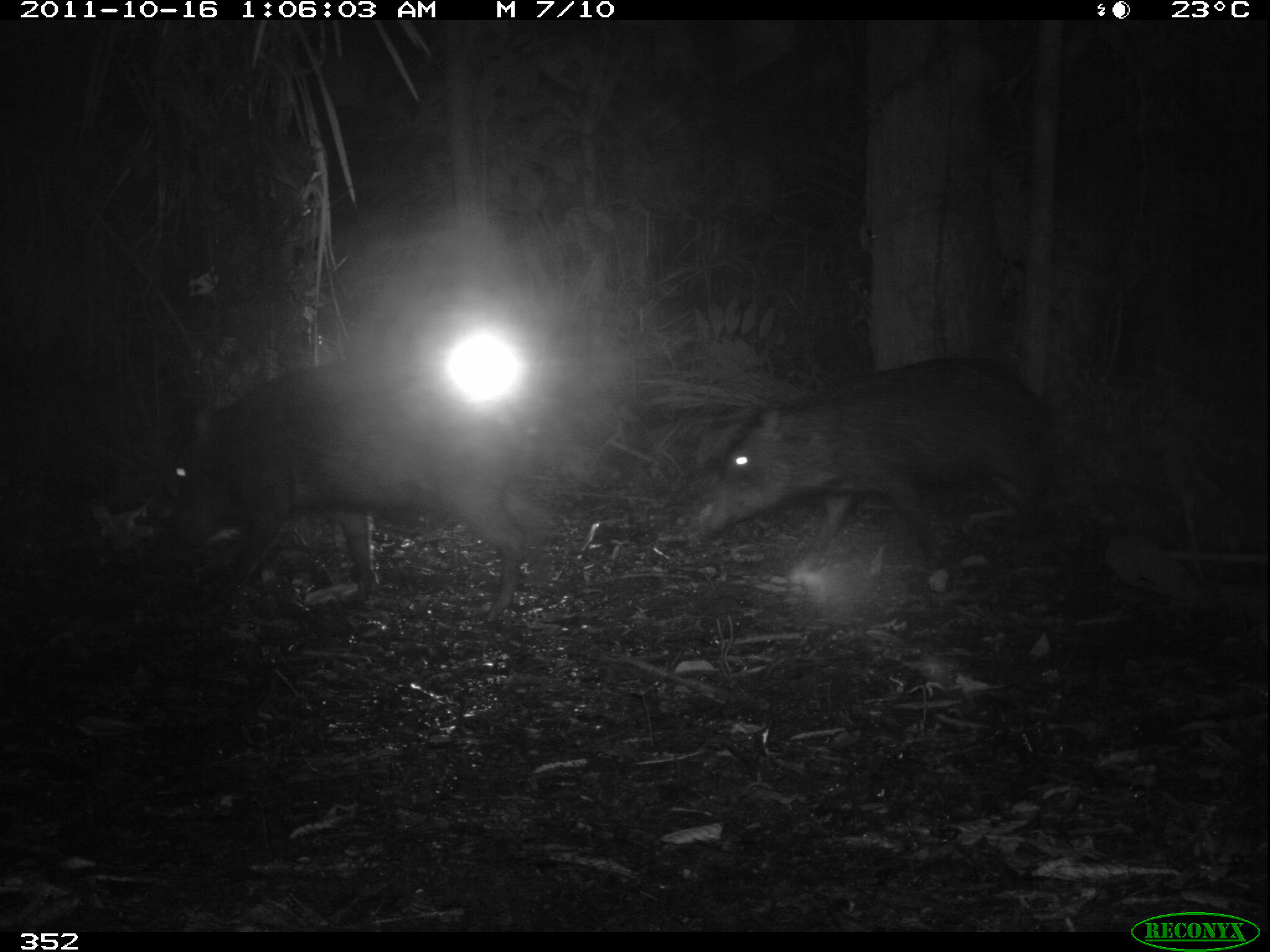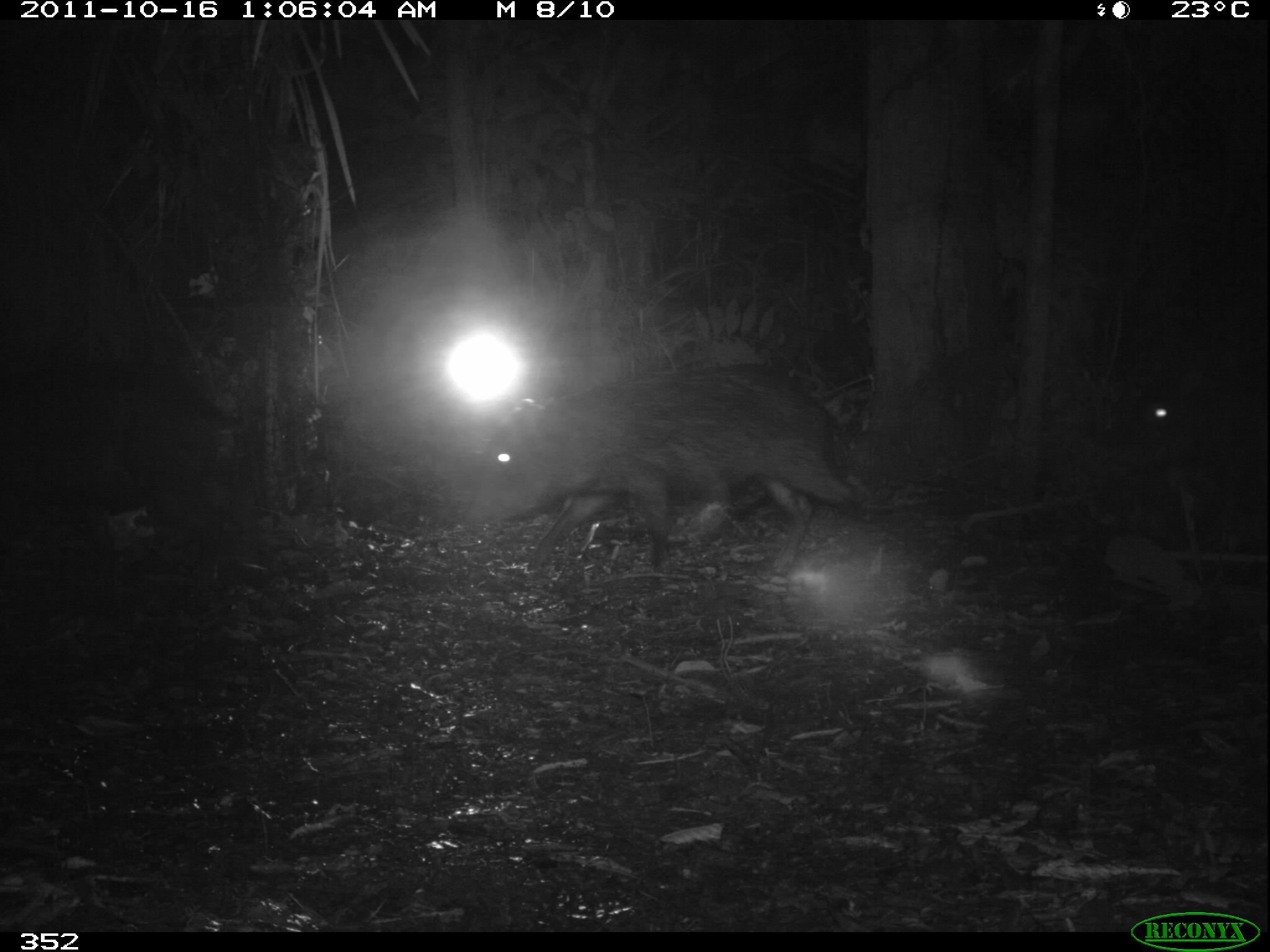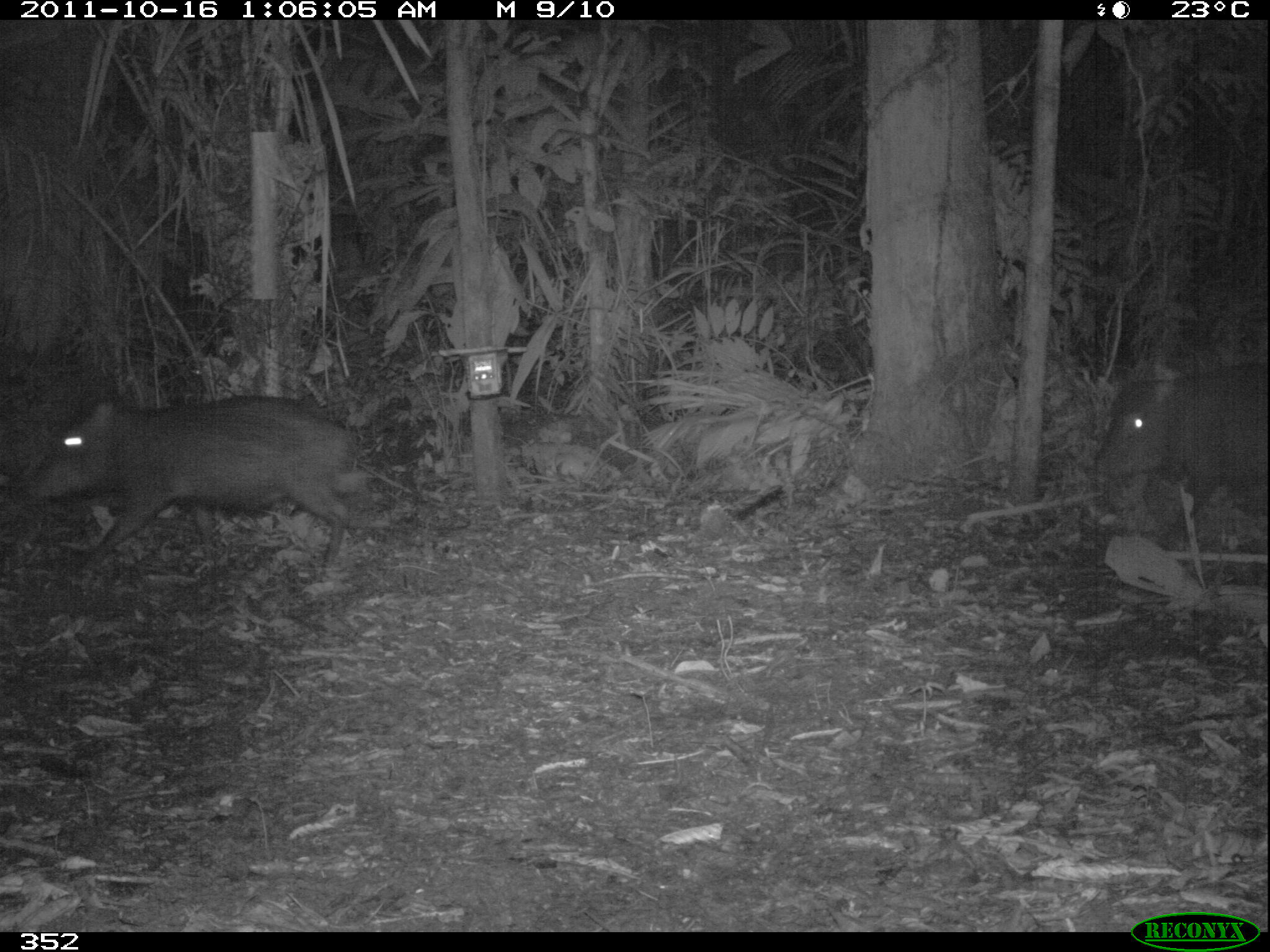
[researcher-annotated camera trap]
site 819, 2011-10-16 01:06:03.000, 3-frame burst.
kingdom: Animalia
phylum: Chordata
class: Mammalia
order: Artiodactyla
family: Tayassuidae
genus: Tayassu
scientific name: Tayassu pecari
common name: white-lipped peccary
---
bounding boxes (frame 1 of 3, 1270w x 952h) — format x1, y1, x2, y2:
tayassu pecari: 153, 356, 555, 623; 689, 355, 1061, 584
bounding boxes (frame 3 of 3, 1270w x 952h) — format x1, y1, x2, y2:
tayassu pecari: 21, 393, 358, 576; 1084, 360, 1267, 551